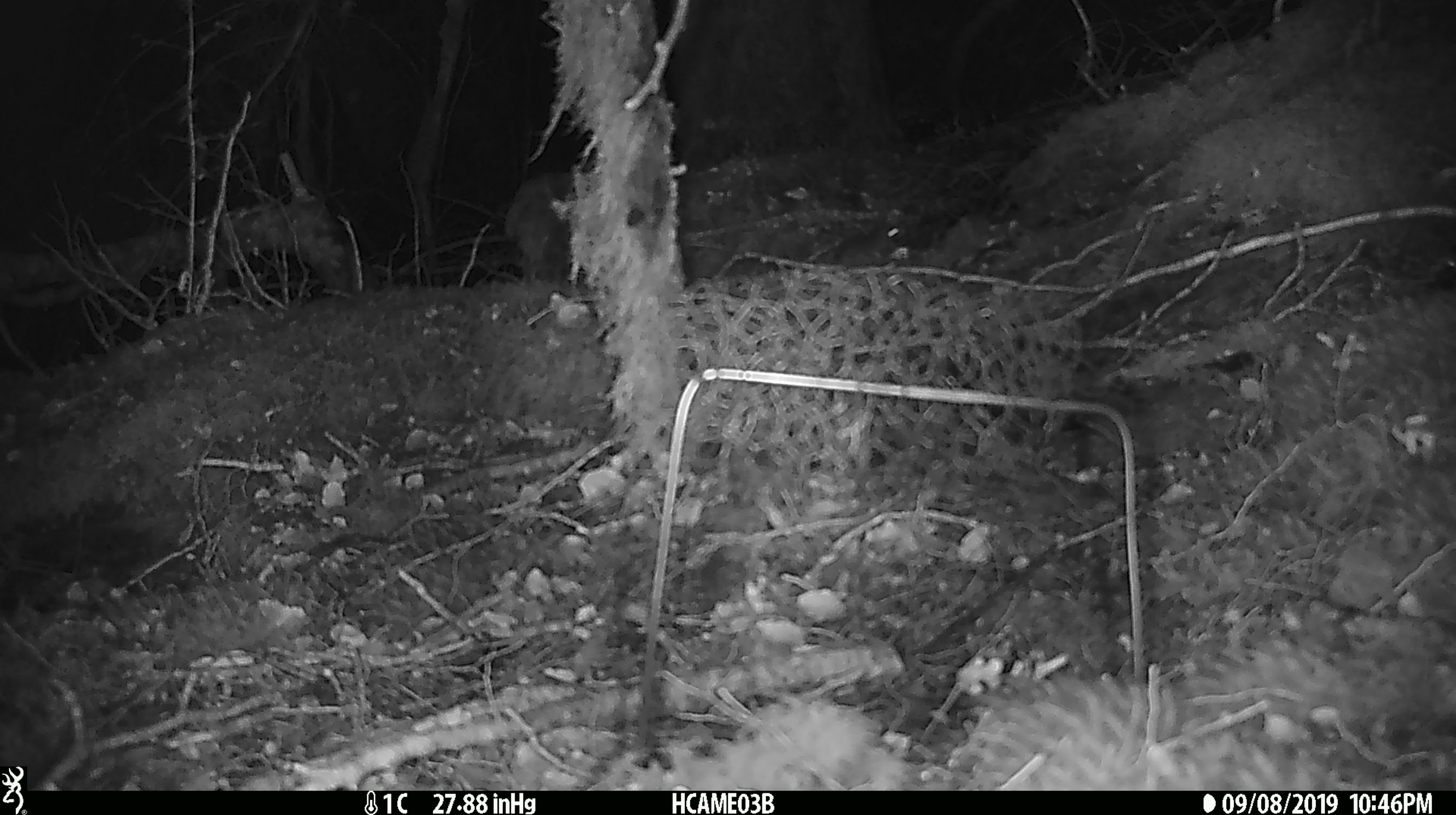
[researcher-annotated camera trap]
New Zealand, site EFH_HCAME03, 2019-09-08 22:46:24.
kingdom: Animalia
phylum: Chordata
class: Mammalia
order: Rodentia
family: Muridae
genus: Mus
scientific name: Mus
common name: mouse